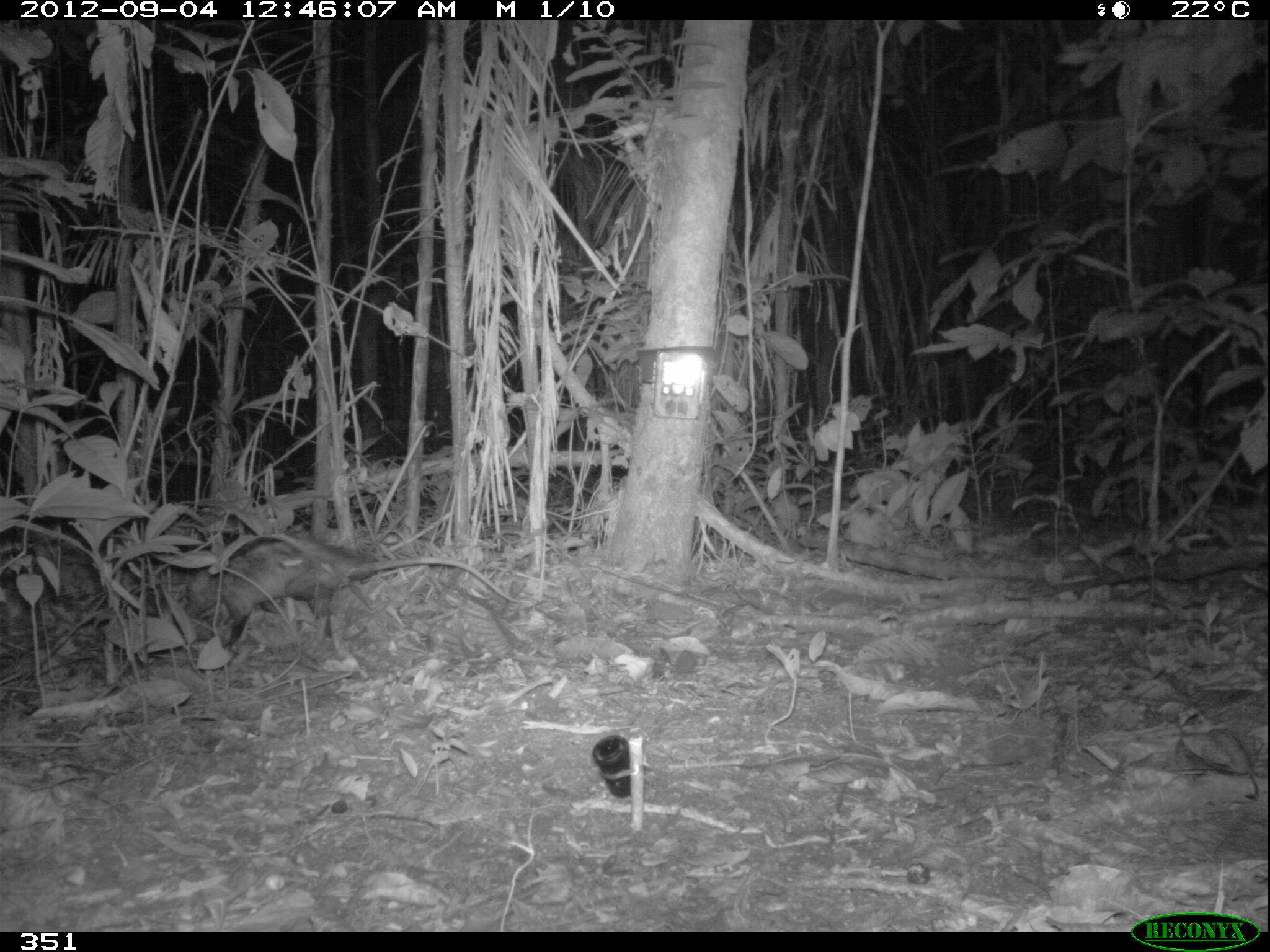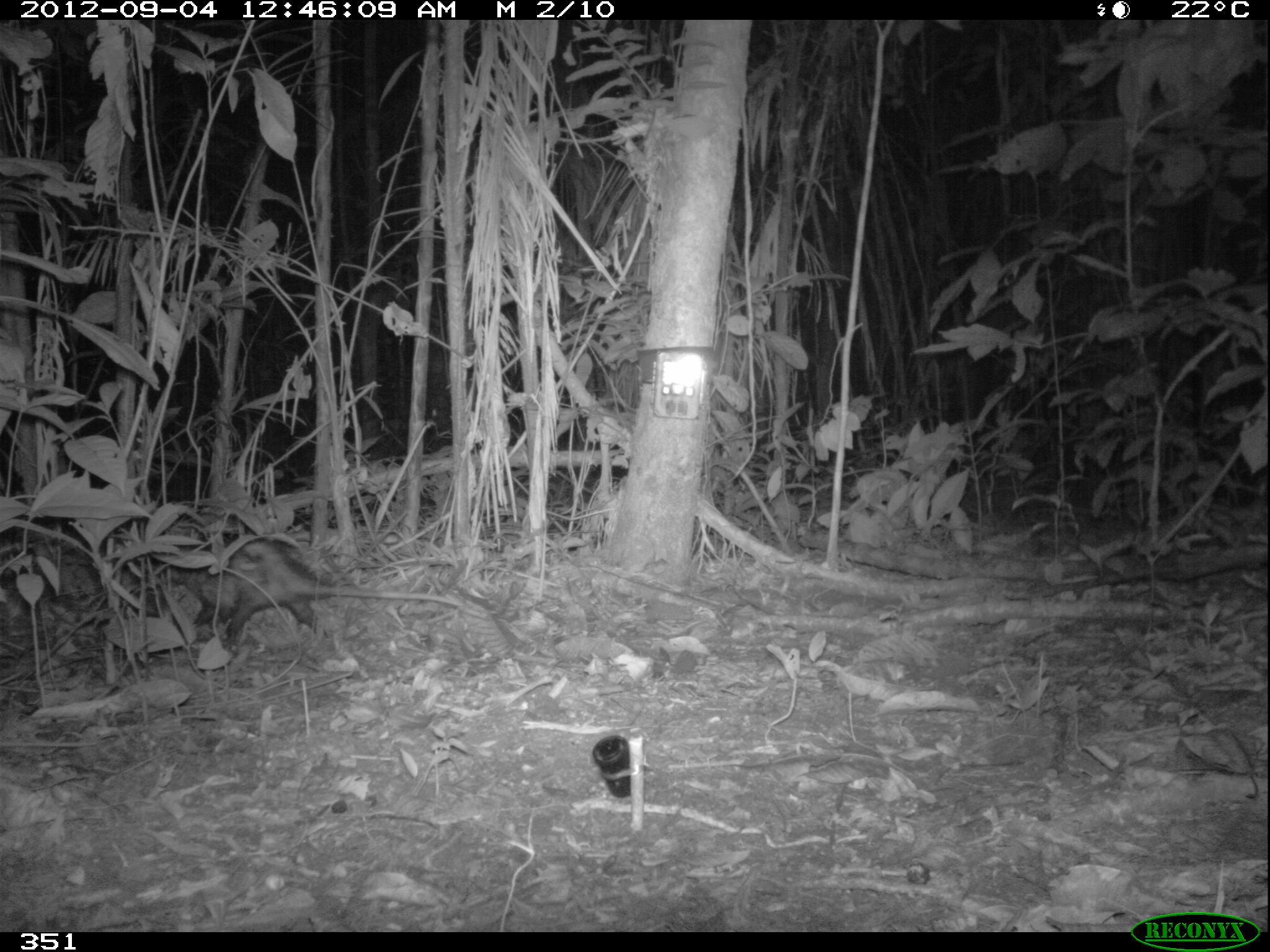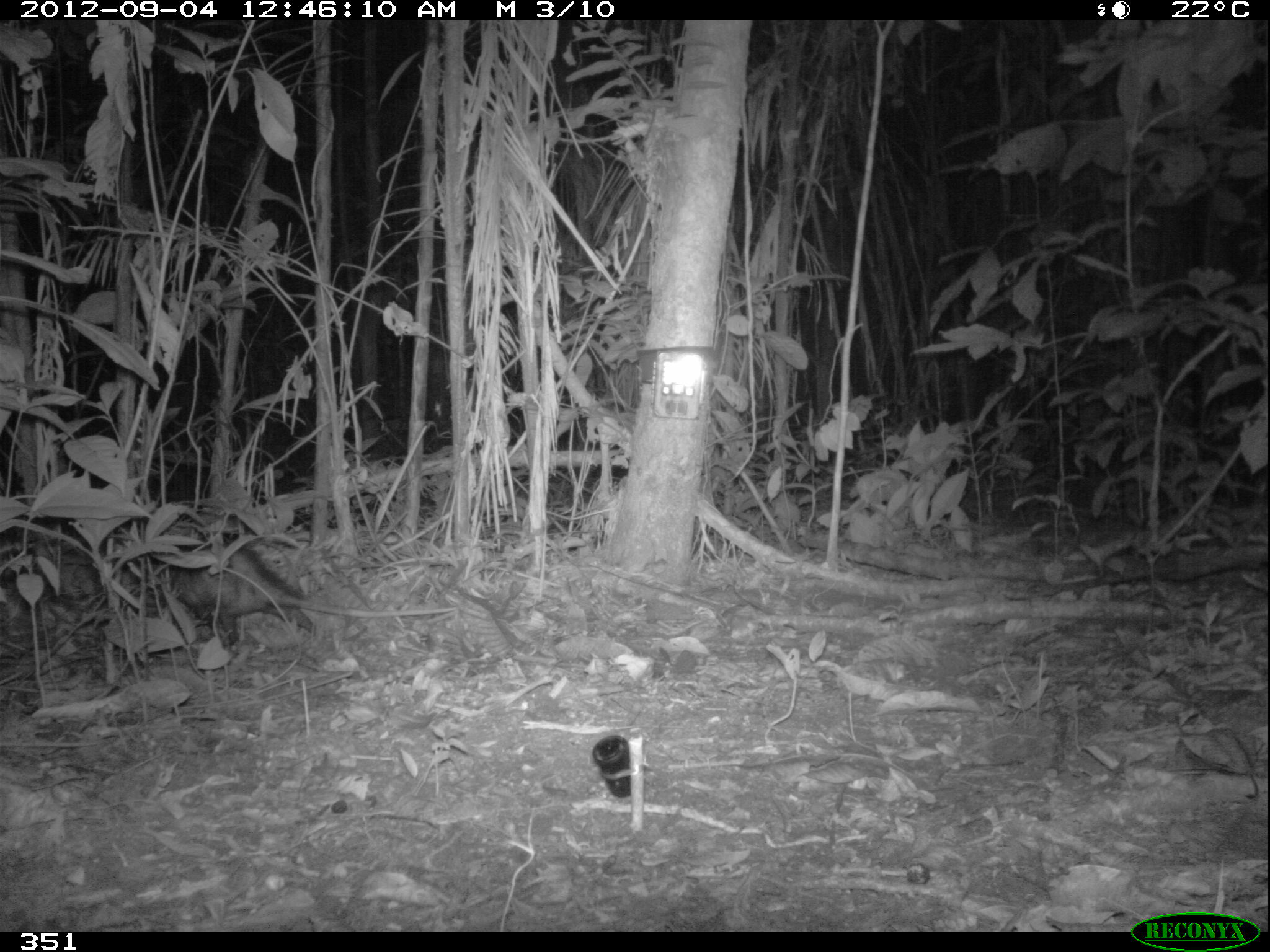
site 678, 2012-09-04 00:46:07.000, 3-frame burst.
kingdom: Animalia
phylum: Chordata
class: Mammalia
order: Didelphimorphia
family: Didelphidae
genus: Didelphis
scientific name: Didelphis marsupialis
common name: southern opossum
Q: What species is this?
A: Didelphis marsupialis (southern opossum).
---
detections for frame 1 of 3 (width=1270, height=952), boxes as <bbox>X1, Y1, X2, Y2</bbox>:
didelphis marsupialis: <bbox>183, 531, 524, 647</bbox>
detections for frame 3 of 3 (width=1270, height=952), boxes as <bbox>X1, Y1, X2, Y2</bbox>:
didelphis marsupialis: <bbox>143, 532, 456, 643</bbox>